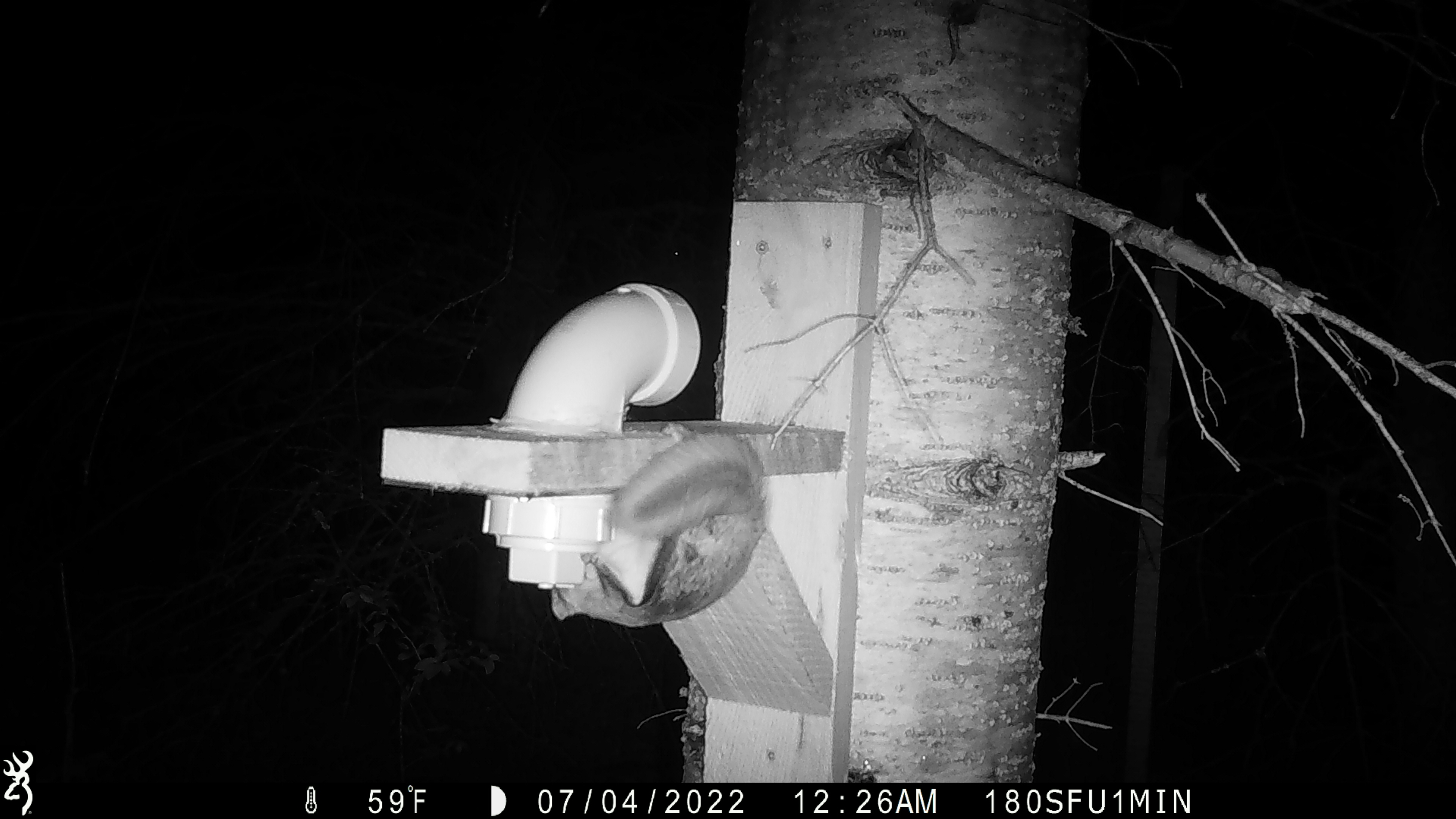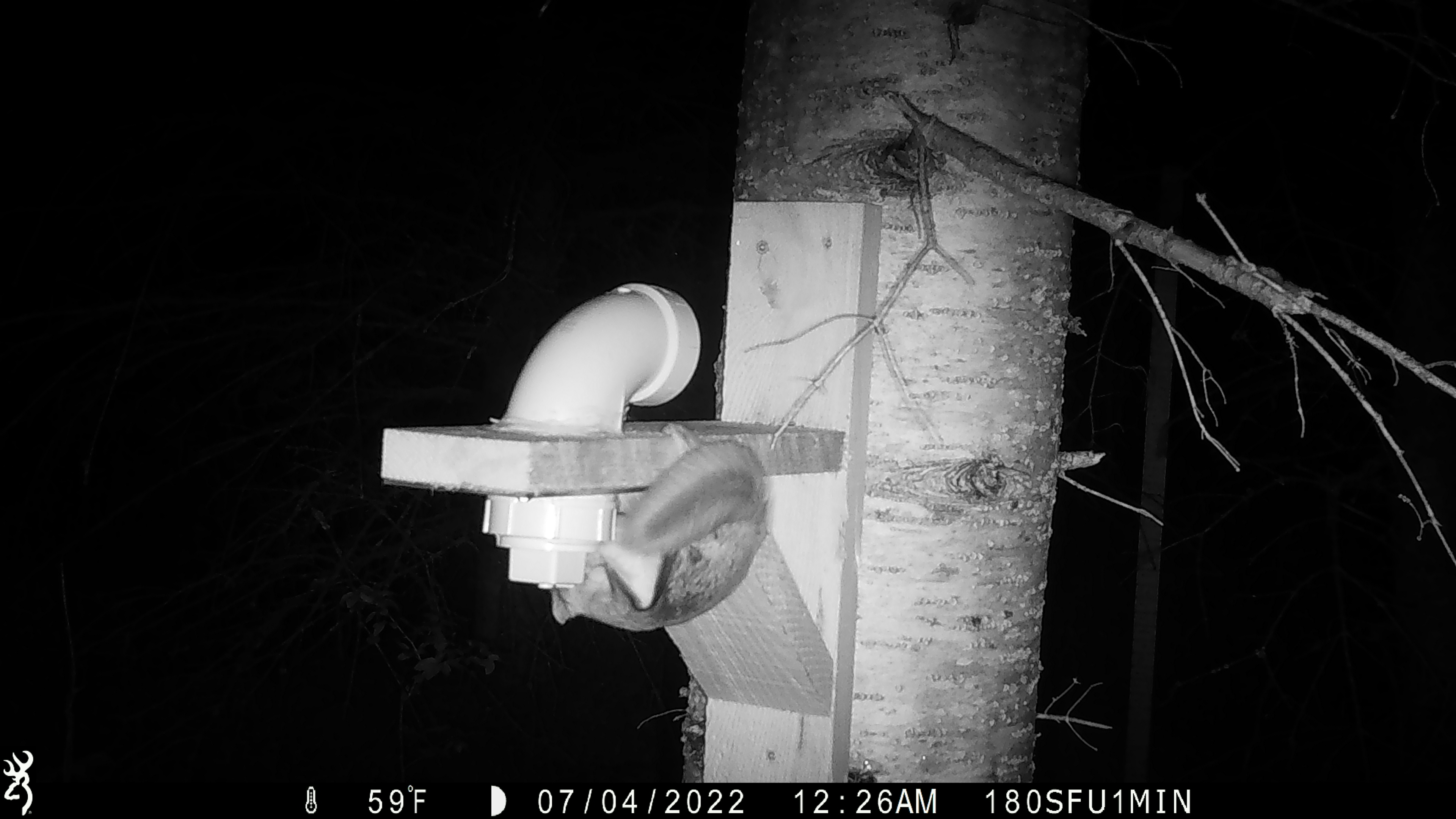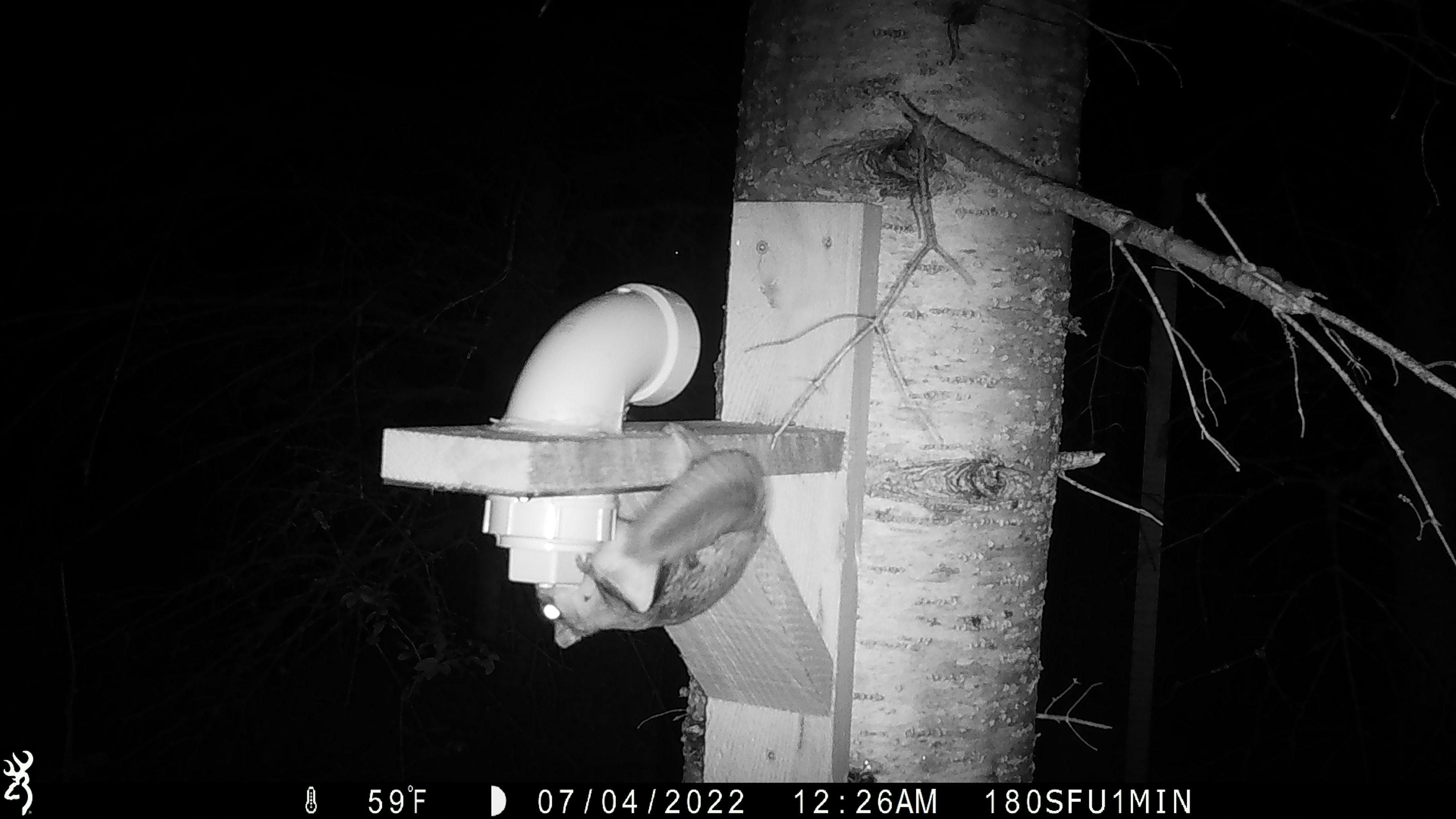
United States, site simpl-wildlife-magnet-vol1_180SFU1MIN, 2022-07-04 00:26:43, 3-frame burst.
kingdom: Animalia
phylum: Chordata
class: Mammalia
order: Rodentia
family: Sciuridae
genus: Glaucomys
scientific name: Glaucomys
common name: flying squirrel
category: flying squirrel sp.